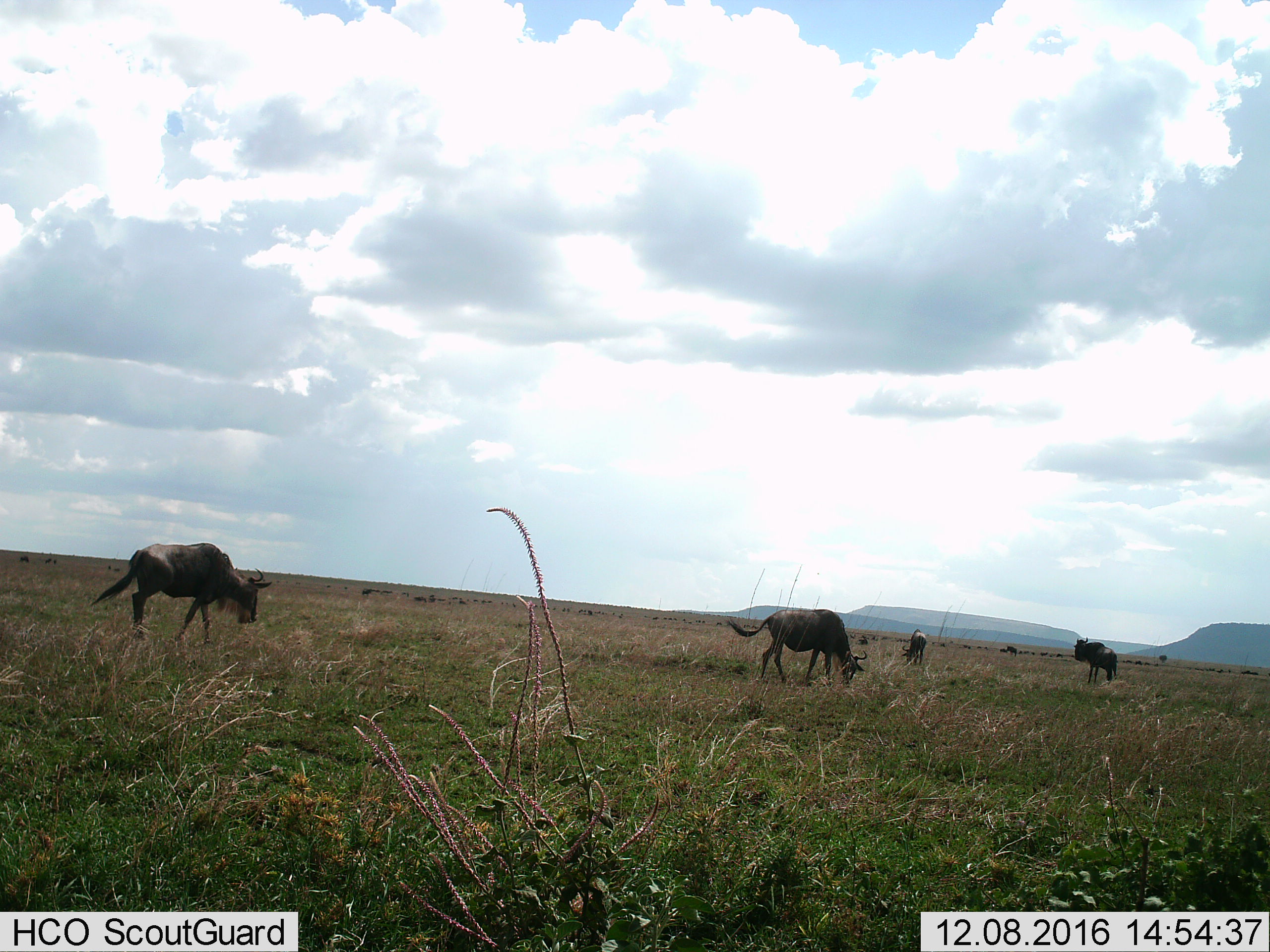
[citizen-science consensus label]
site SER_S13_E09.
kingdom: Animalia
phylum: Chordata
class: Mammalia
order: Artiodactyla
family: Bovidae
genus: Connochaetes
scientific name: Connochaetes taurinus taurinus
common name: blue wildebeest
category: wildebeestblue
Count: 11-50.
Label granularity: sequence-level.